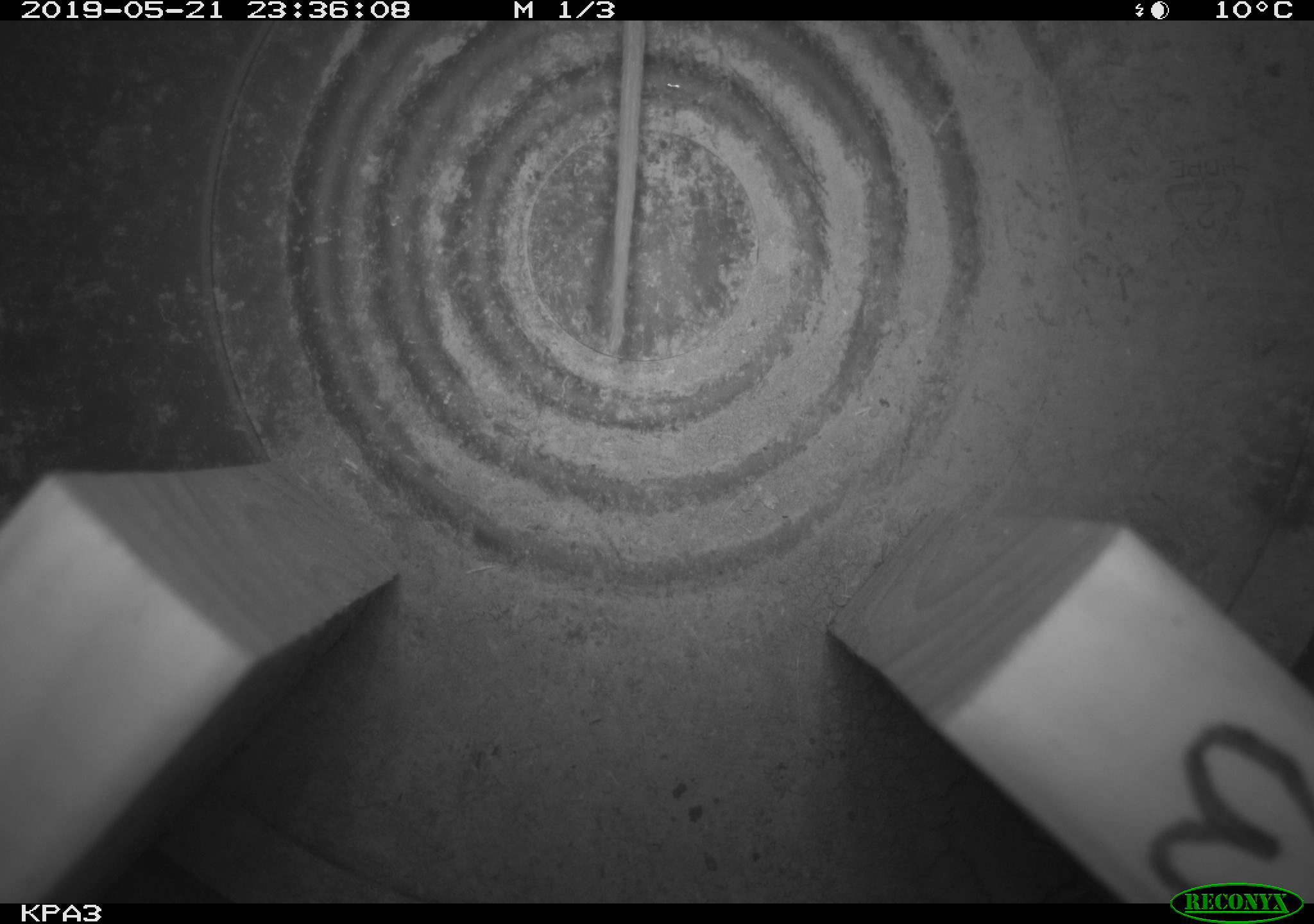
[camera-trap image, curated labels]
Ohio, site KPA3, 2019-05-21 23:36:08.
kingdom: Animalia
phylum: Chordata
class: Mammalia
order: Rodentia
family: Cricetidae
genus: Peromyscus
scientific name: Peromyscus leucopus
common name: white-footed mouse